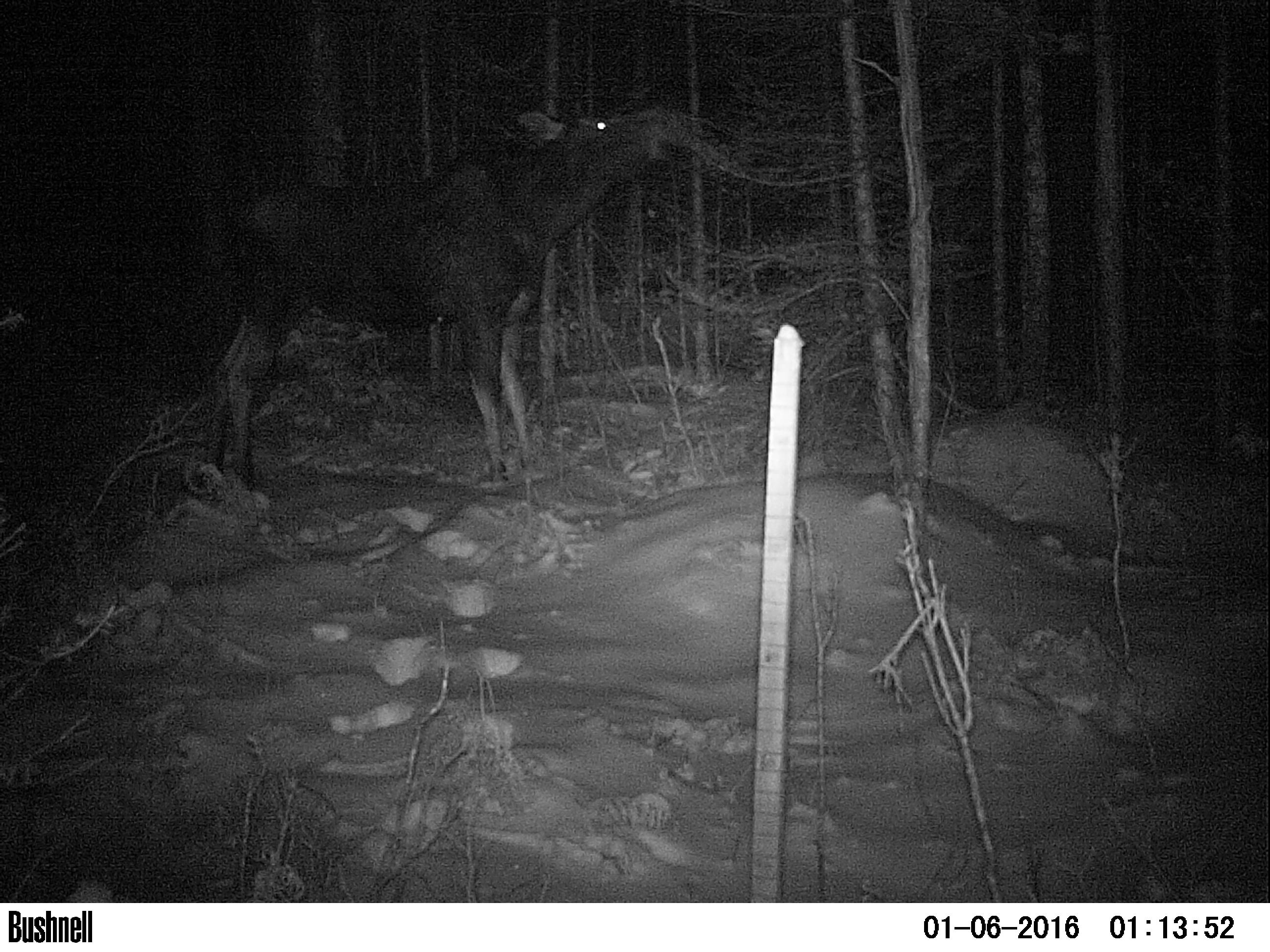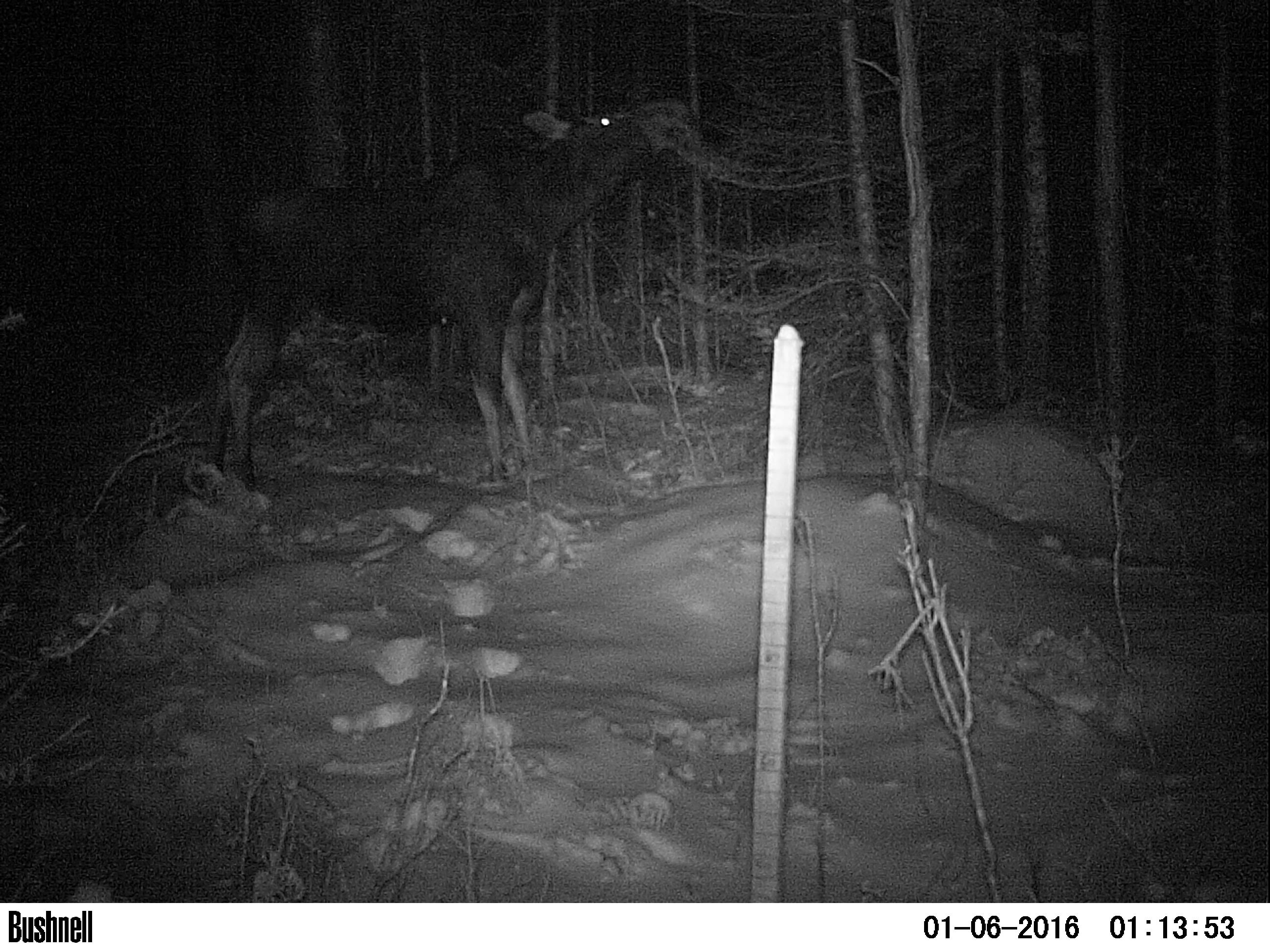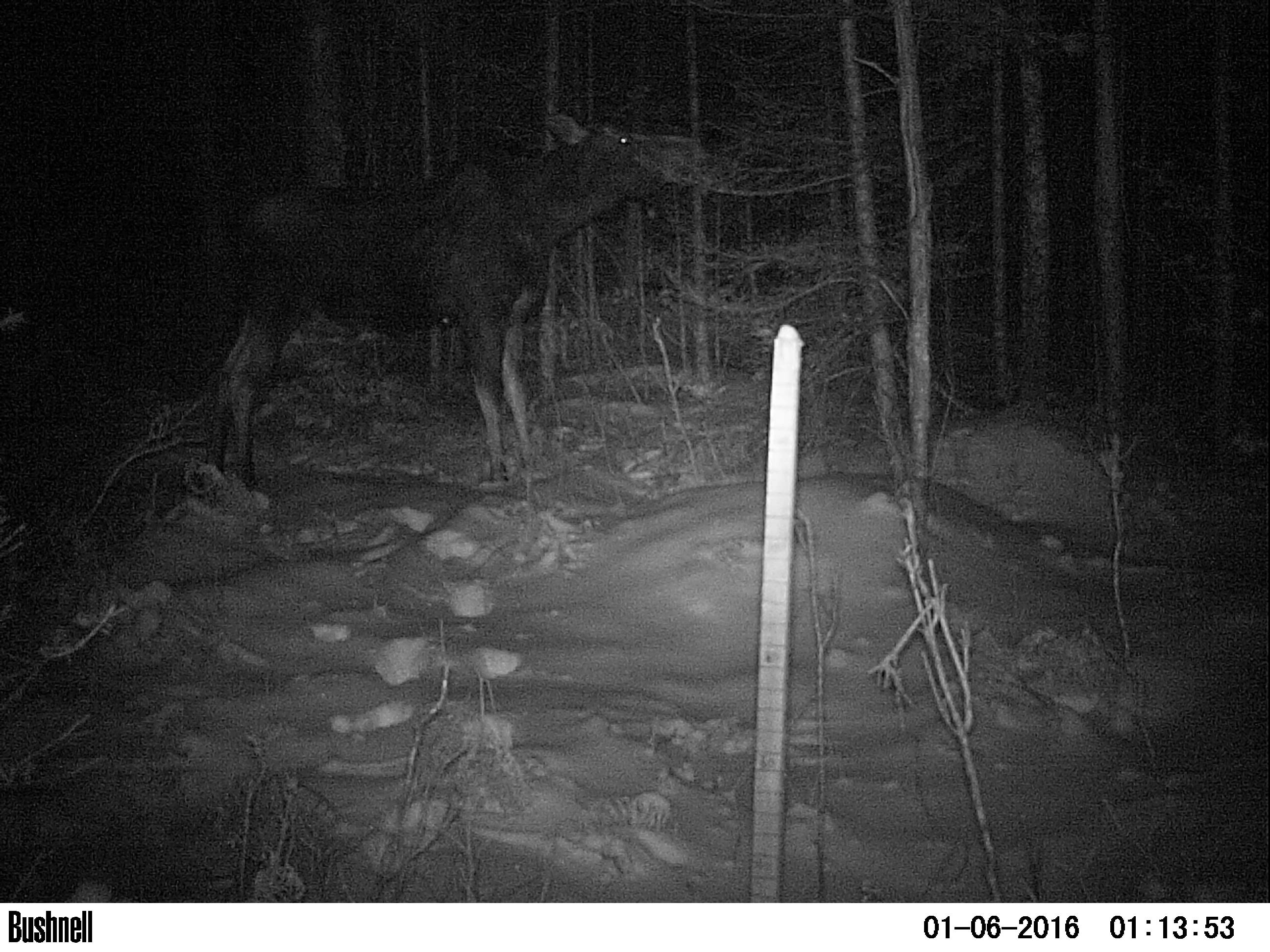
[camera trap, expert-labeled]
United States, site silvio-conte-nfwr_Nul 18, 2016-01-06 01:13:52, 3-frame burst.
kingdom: Animalia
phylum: Chordata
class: Mammalia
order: Artiodactyla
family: Cervidae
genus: Alces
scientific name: Alces alces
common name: moose